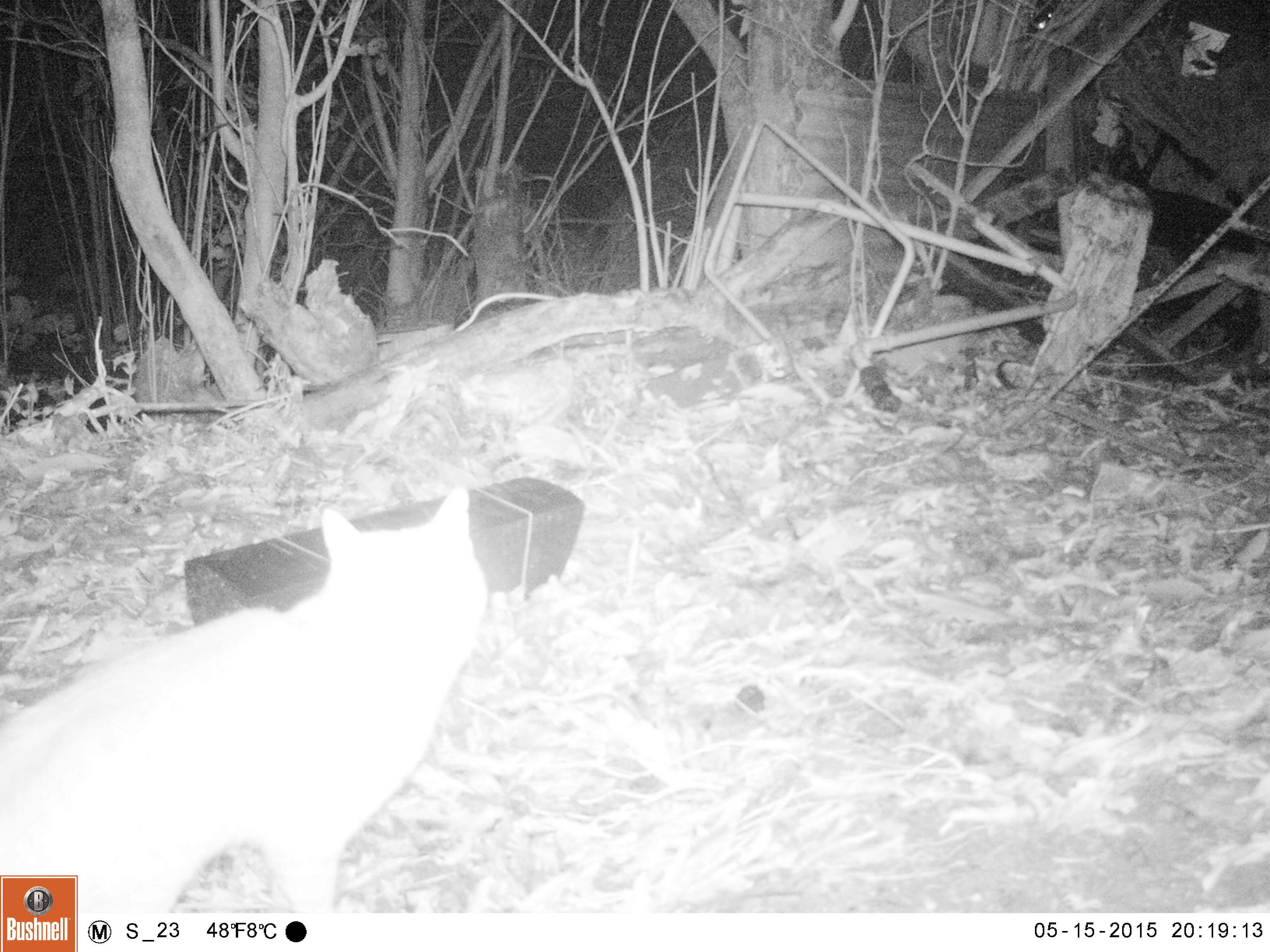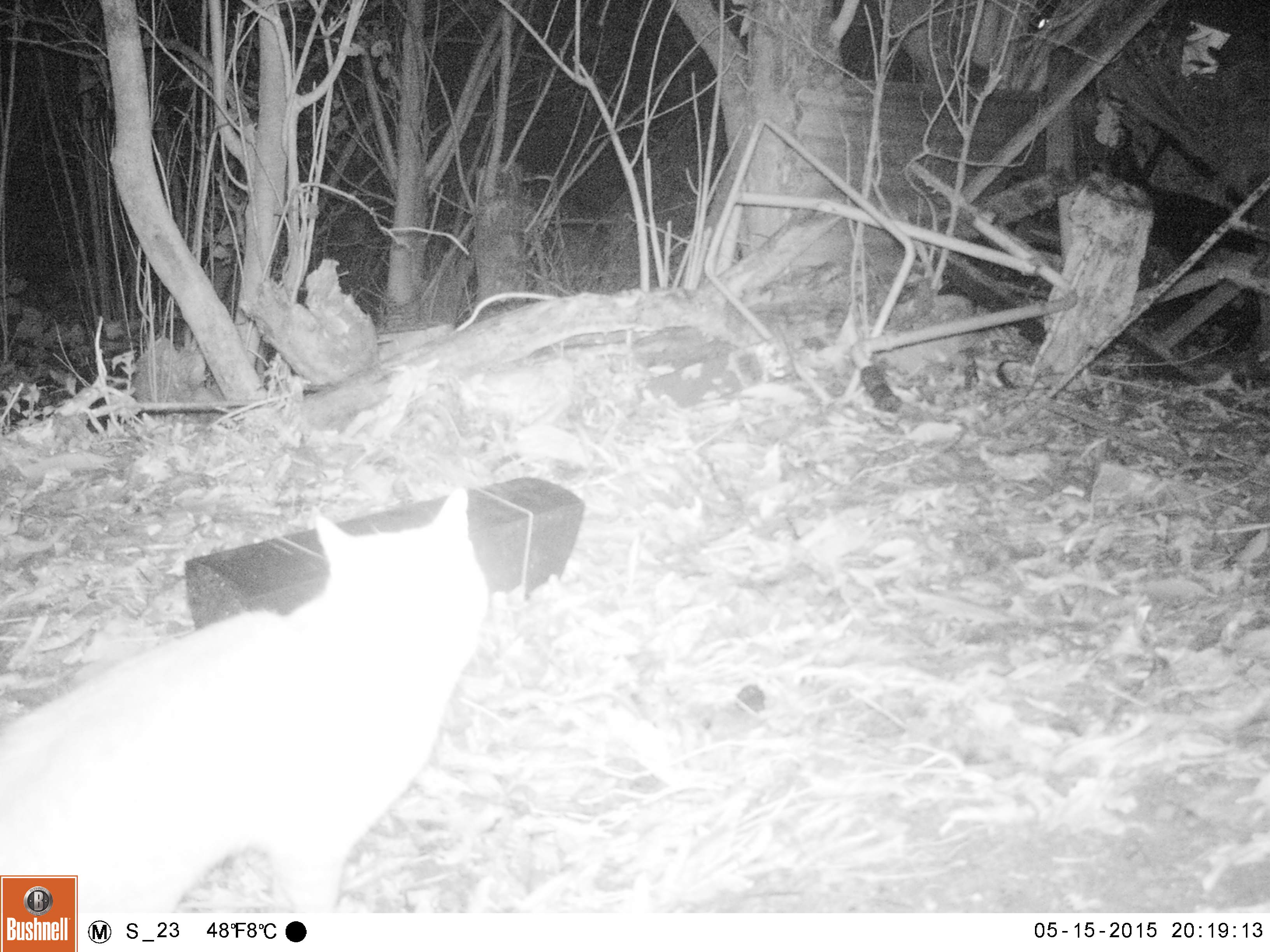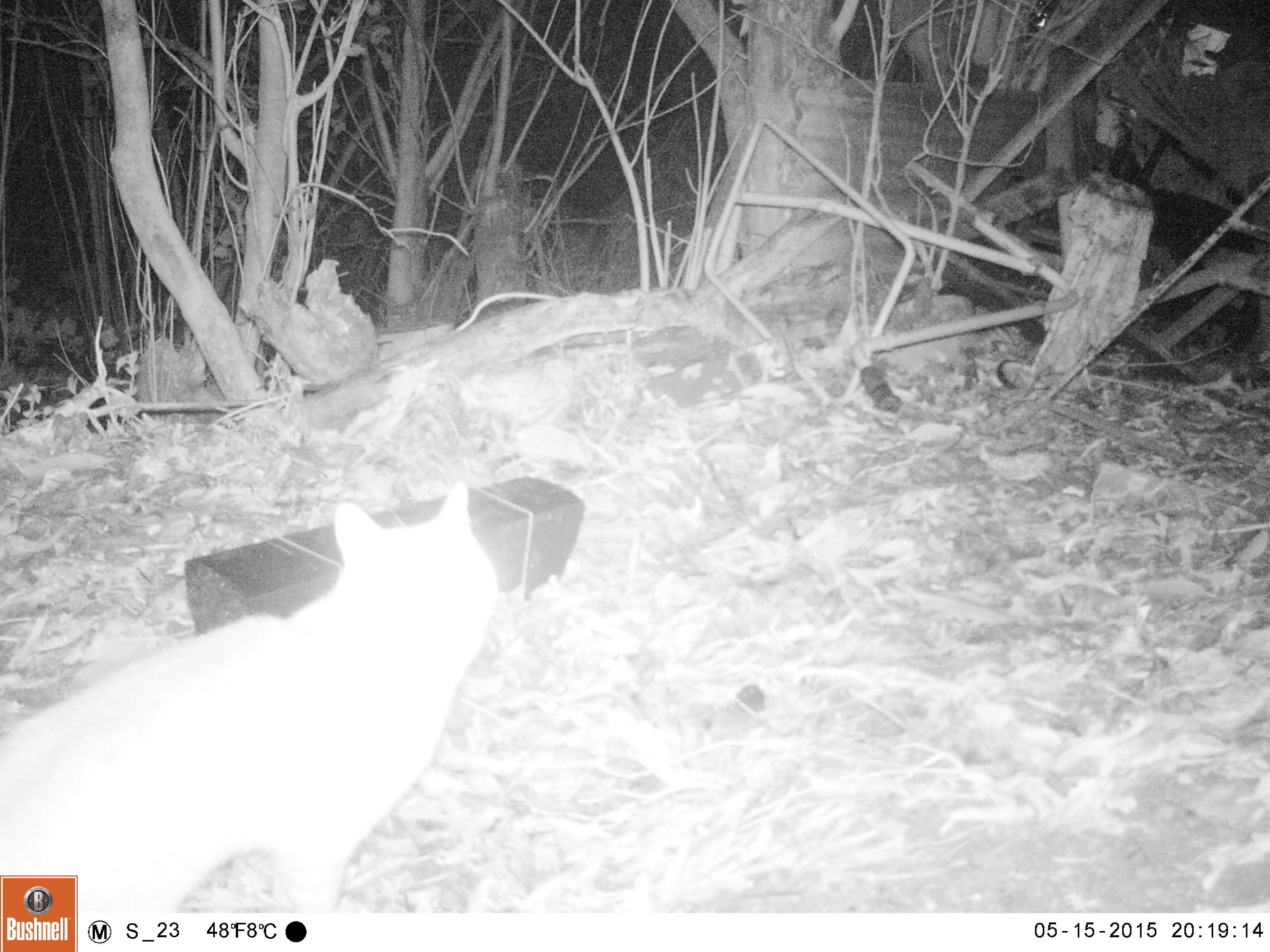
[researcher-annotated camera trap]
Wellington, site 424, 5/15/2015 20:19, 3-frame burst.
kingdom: Animalia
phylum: Chordata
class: Mammalia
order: Carnivora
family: Felidae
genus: Felis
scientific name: Felis catus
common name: cat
Cat (Felis catus).